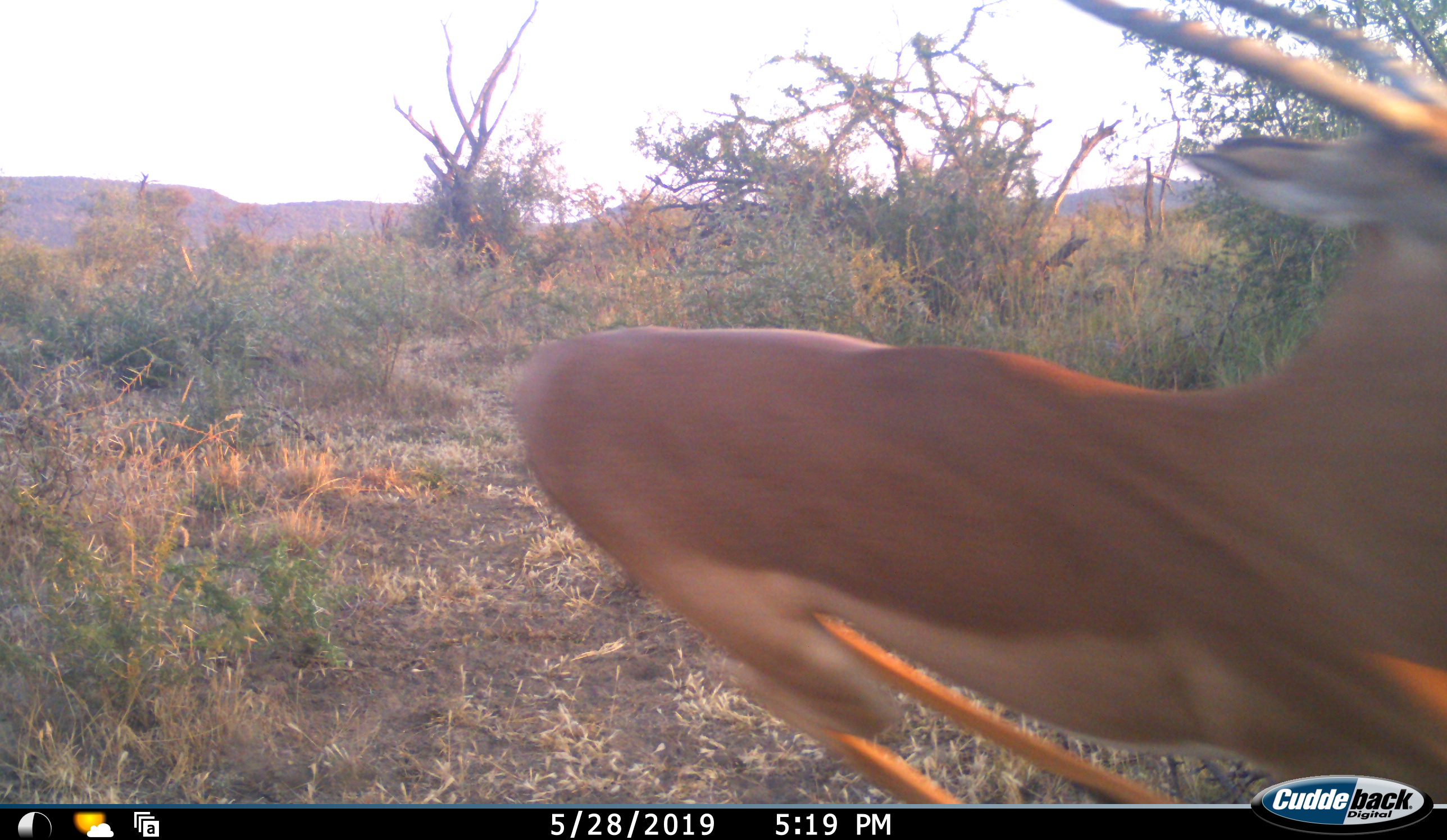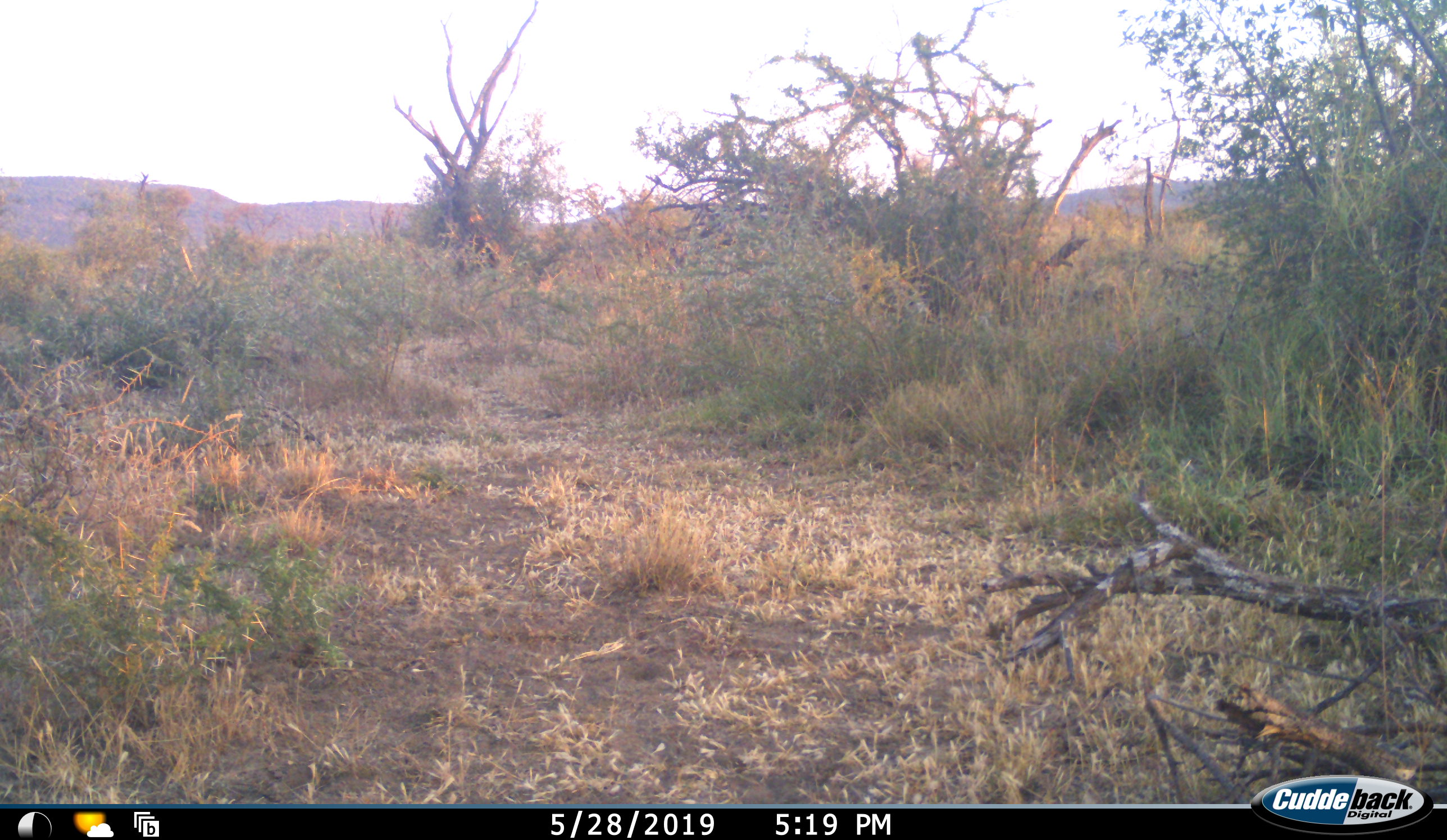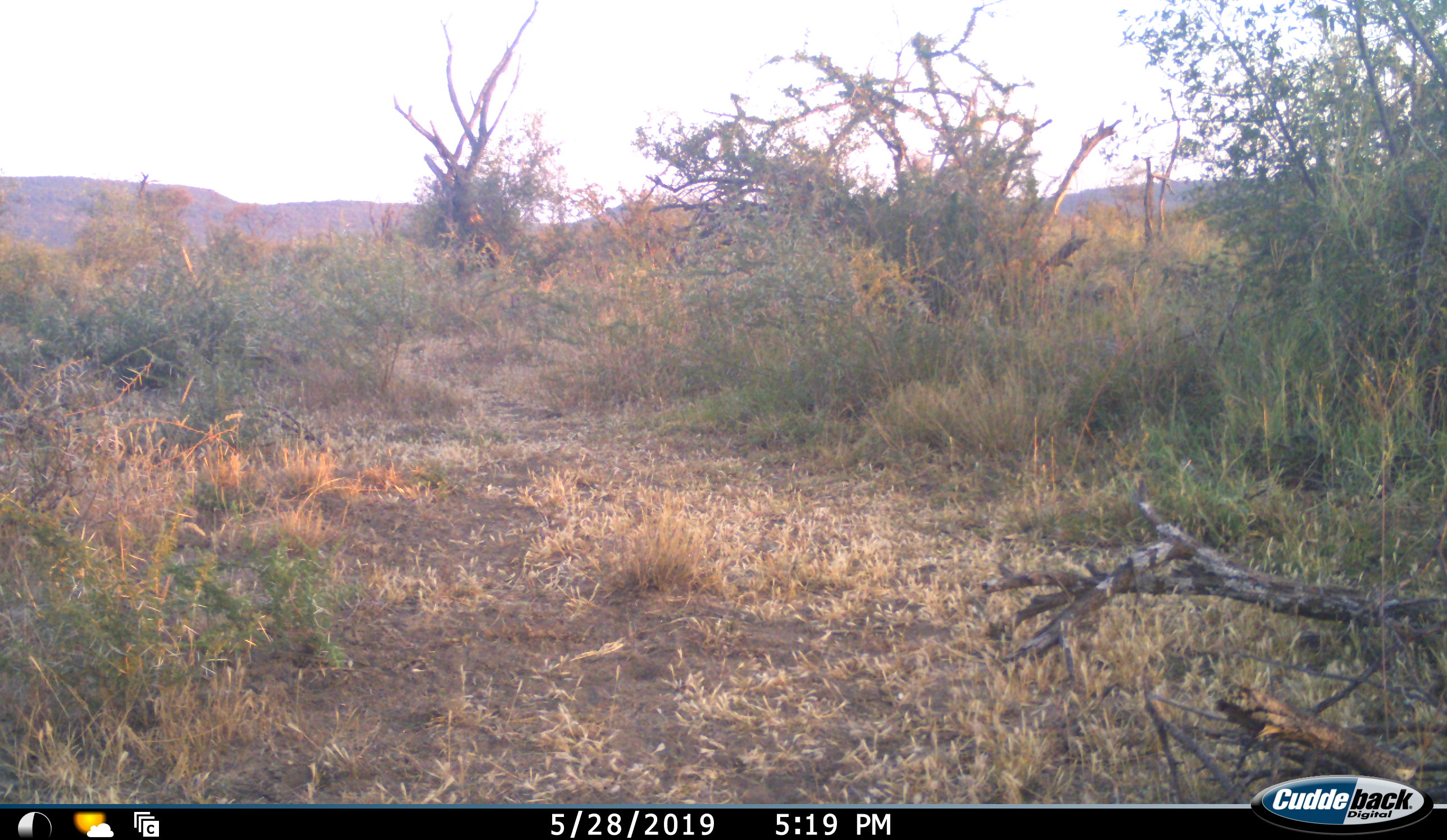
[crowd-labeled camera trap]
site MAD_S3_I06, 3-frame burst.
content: unidentified animal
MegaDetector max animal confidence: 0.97